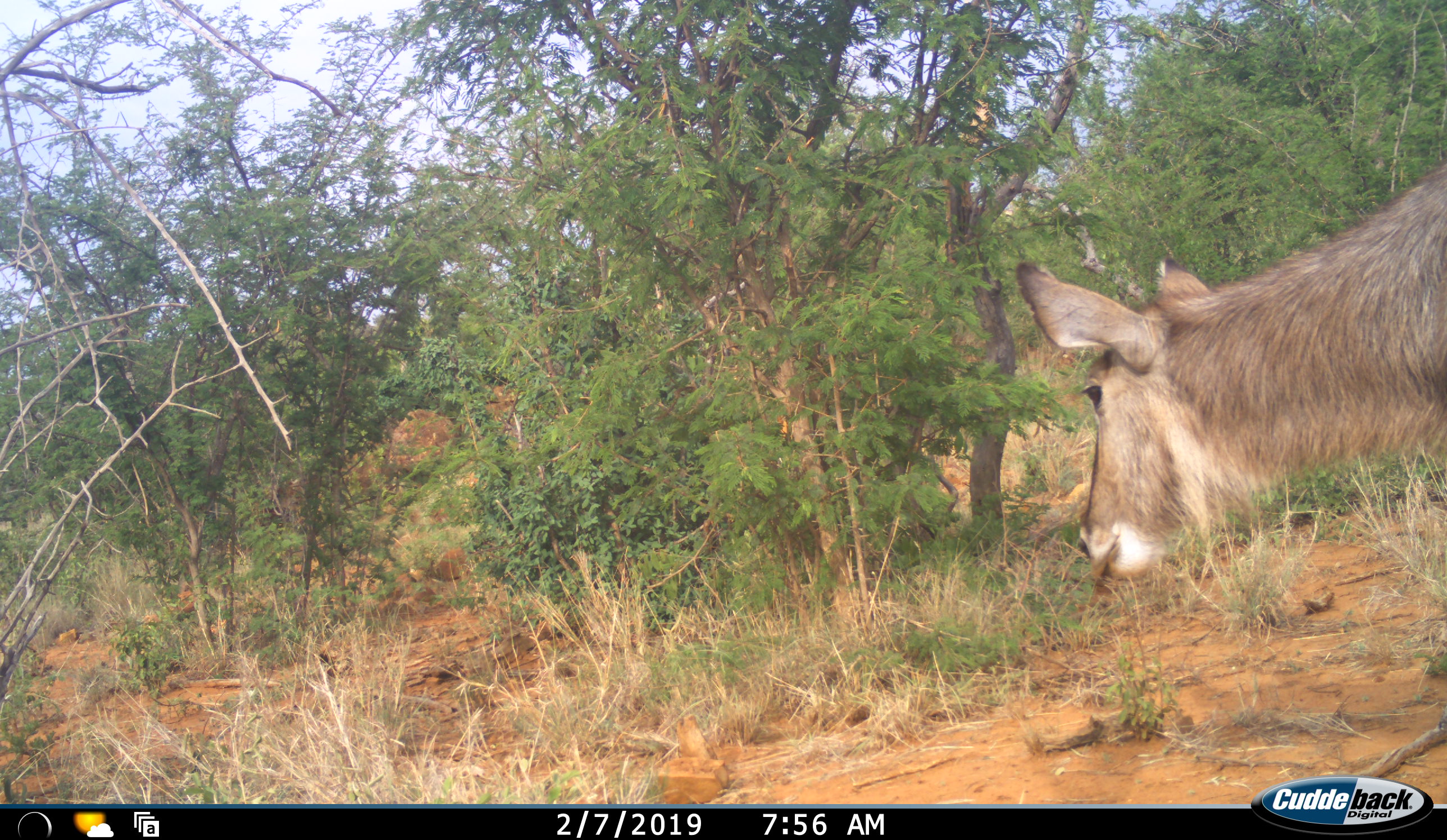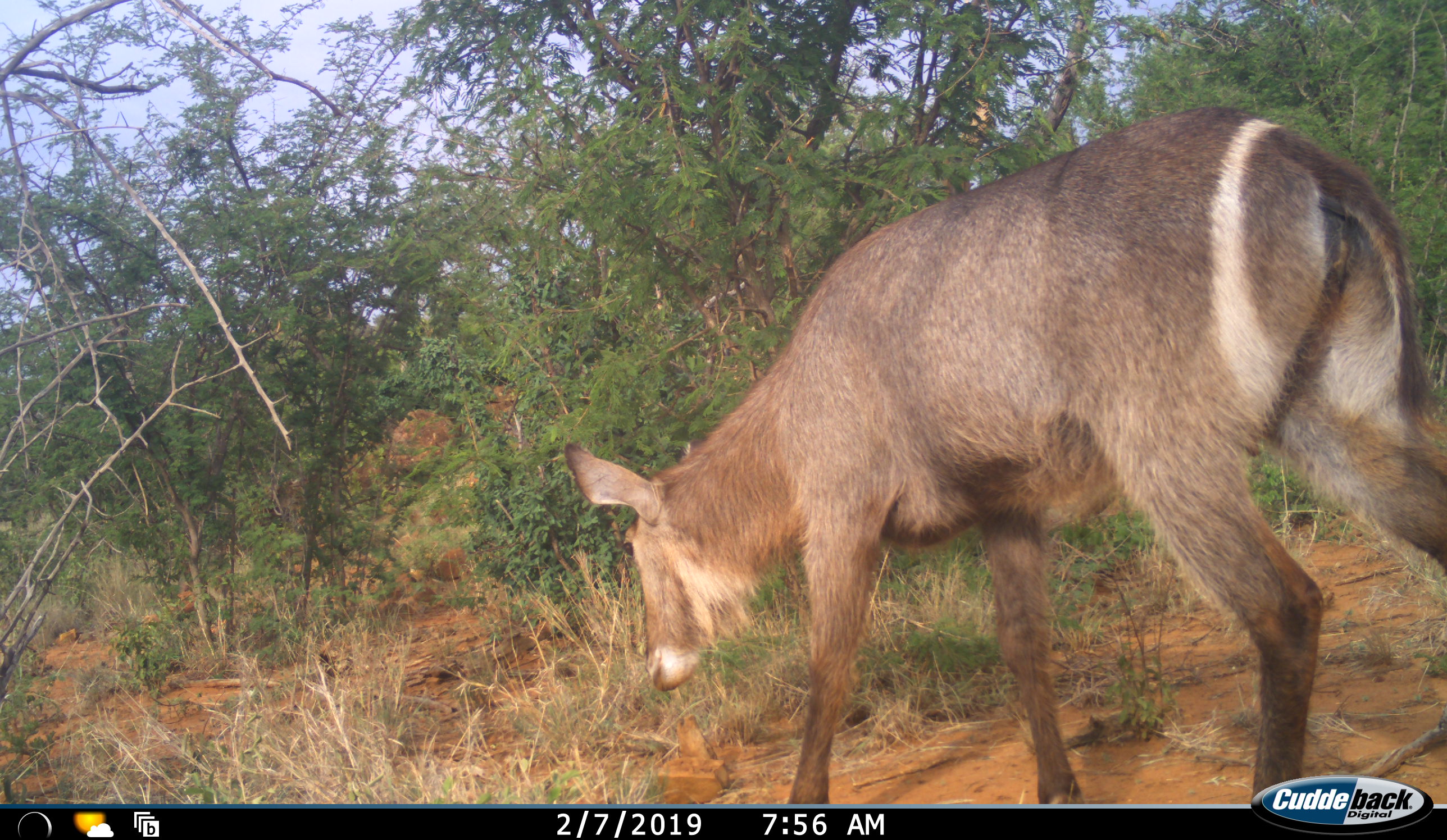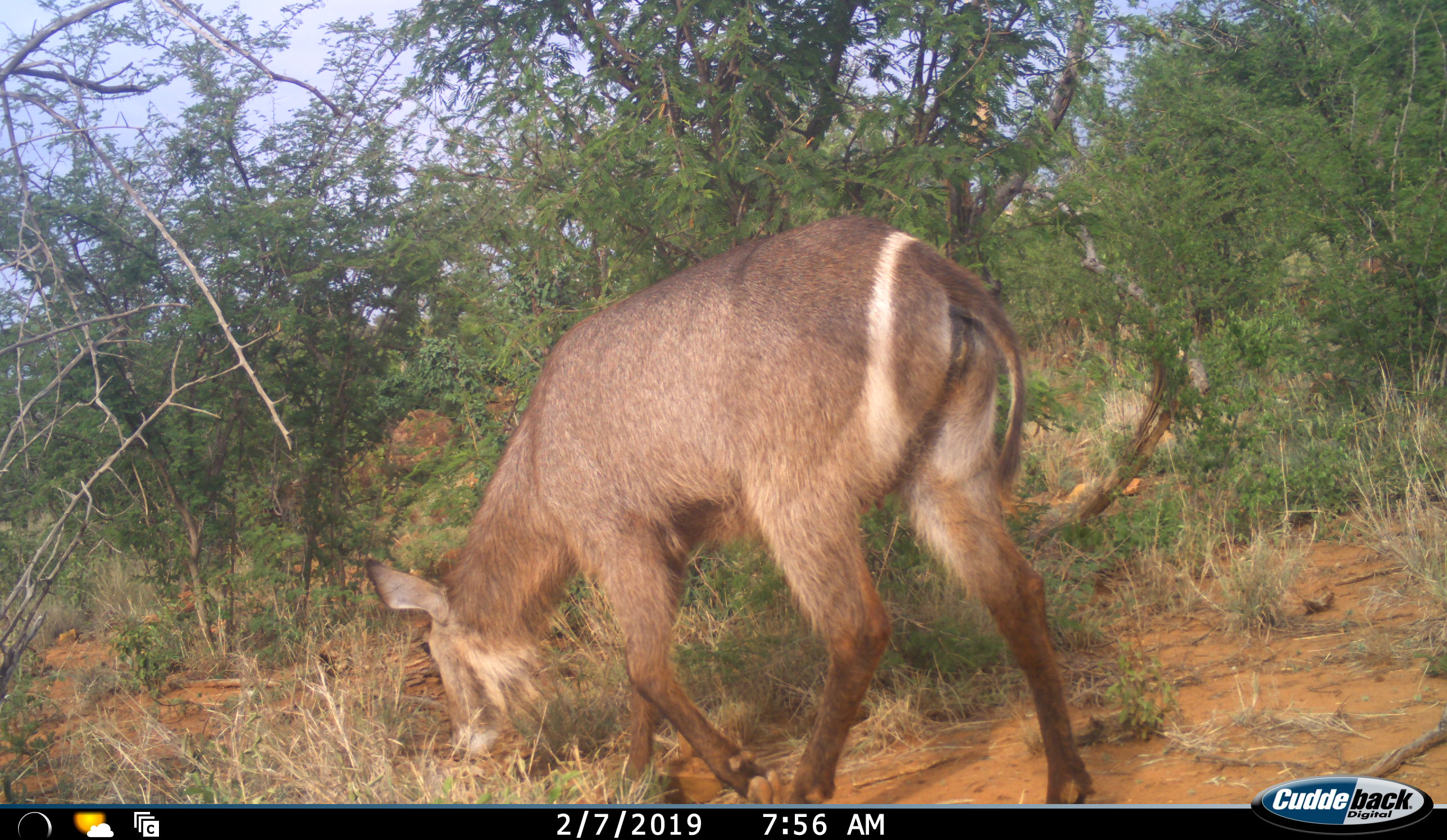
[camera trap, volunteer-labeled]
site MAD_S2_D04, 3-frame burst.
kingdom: Animalia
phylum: Chordata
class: Mammalia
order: Artiodactyla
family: Bovidae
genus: Kobus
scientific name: Kobus ellipsiprymnus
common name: waterbuck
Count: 1.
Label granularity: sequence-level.